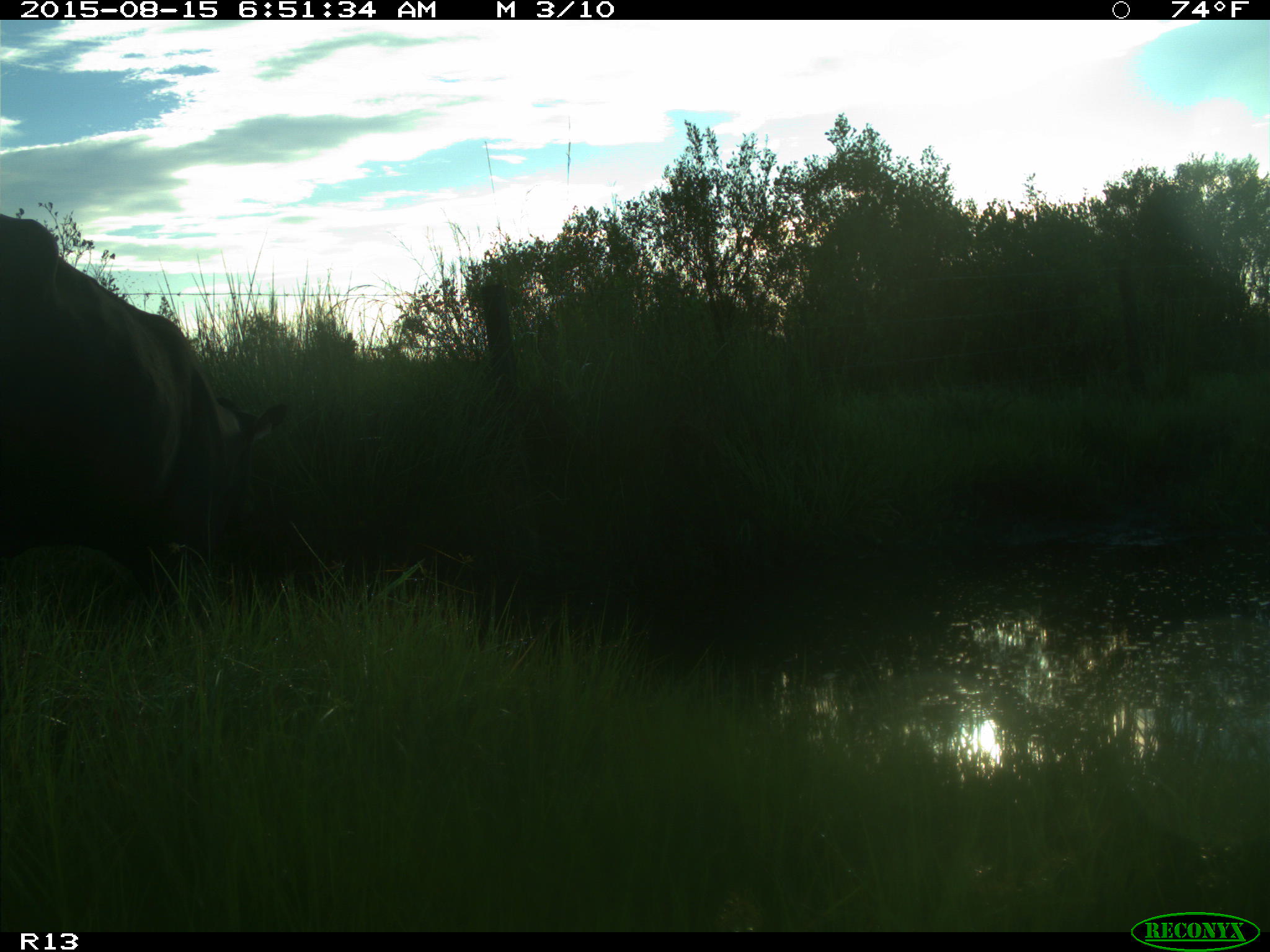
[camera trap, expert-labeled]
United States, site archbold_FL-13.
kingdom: Animalia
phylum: Chordata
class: Mammalia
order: Artiodactyla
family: Bovidae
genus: Bos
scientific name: Bos taurus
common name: domestic cow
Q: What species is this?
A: Bos taurus (domestic cow).